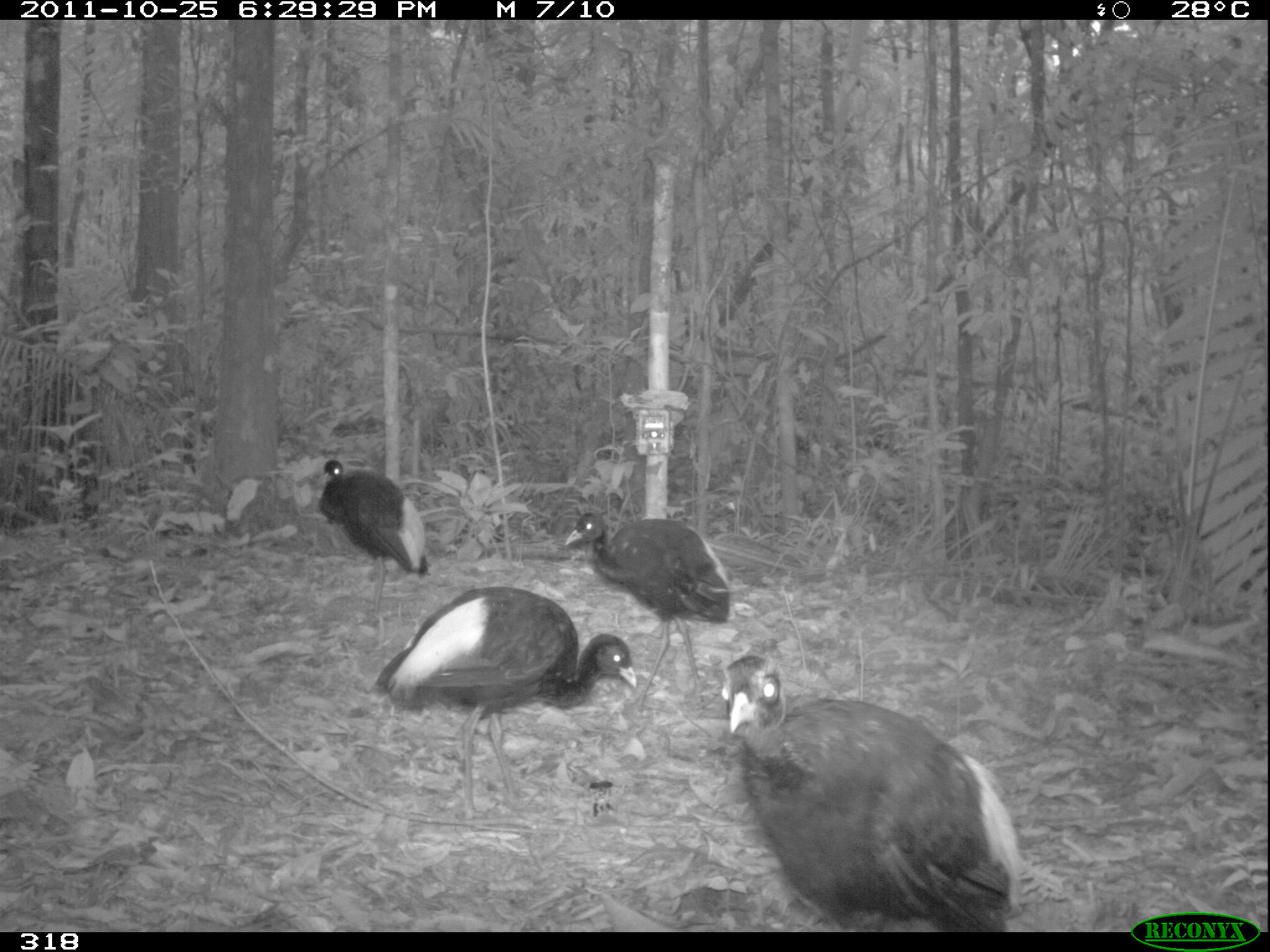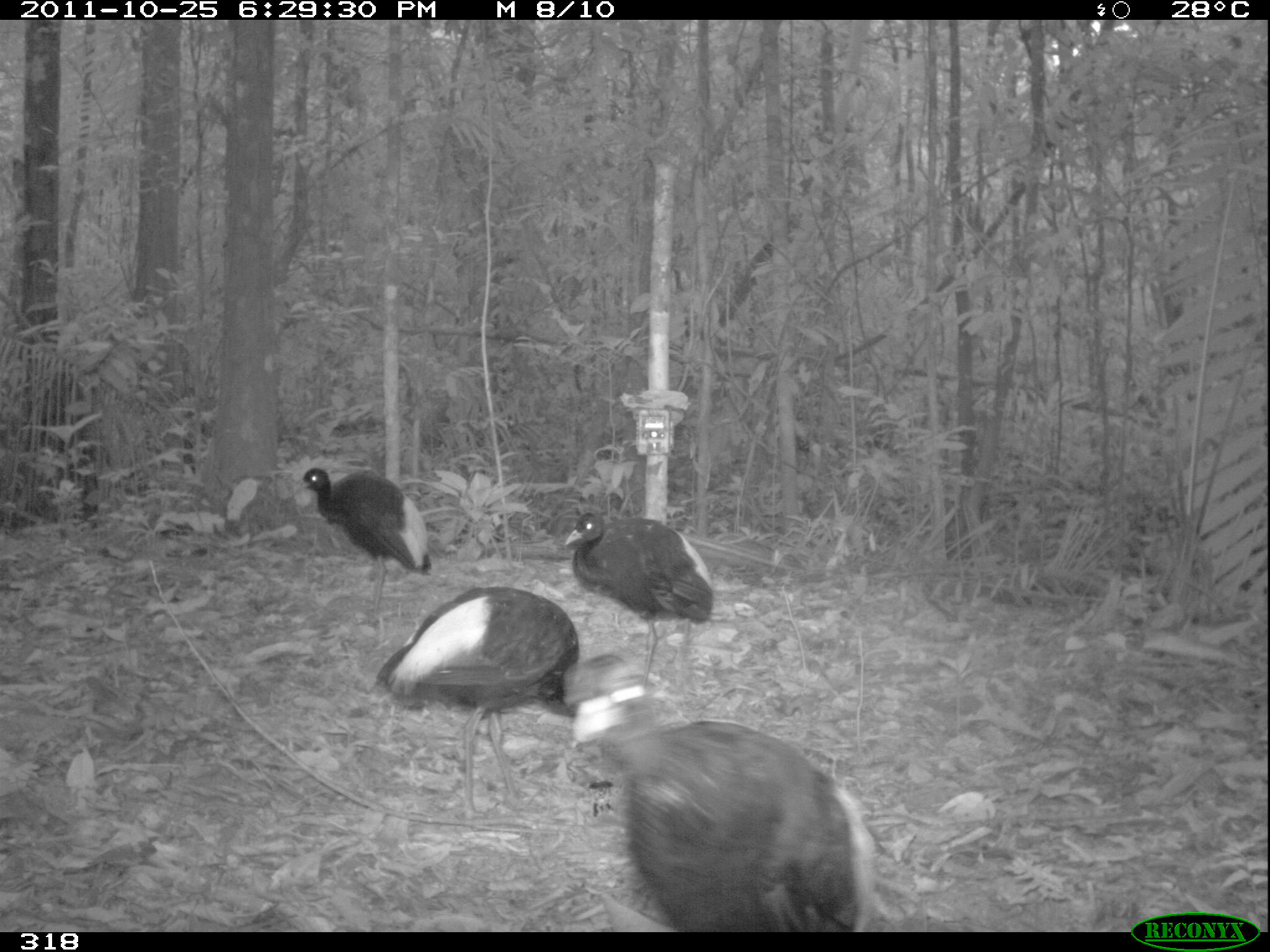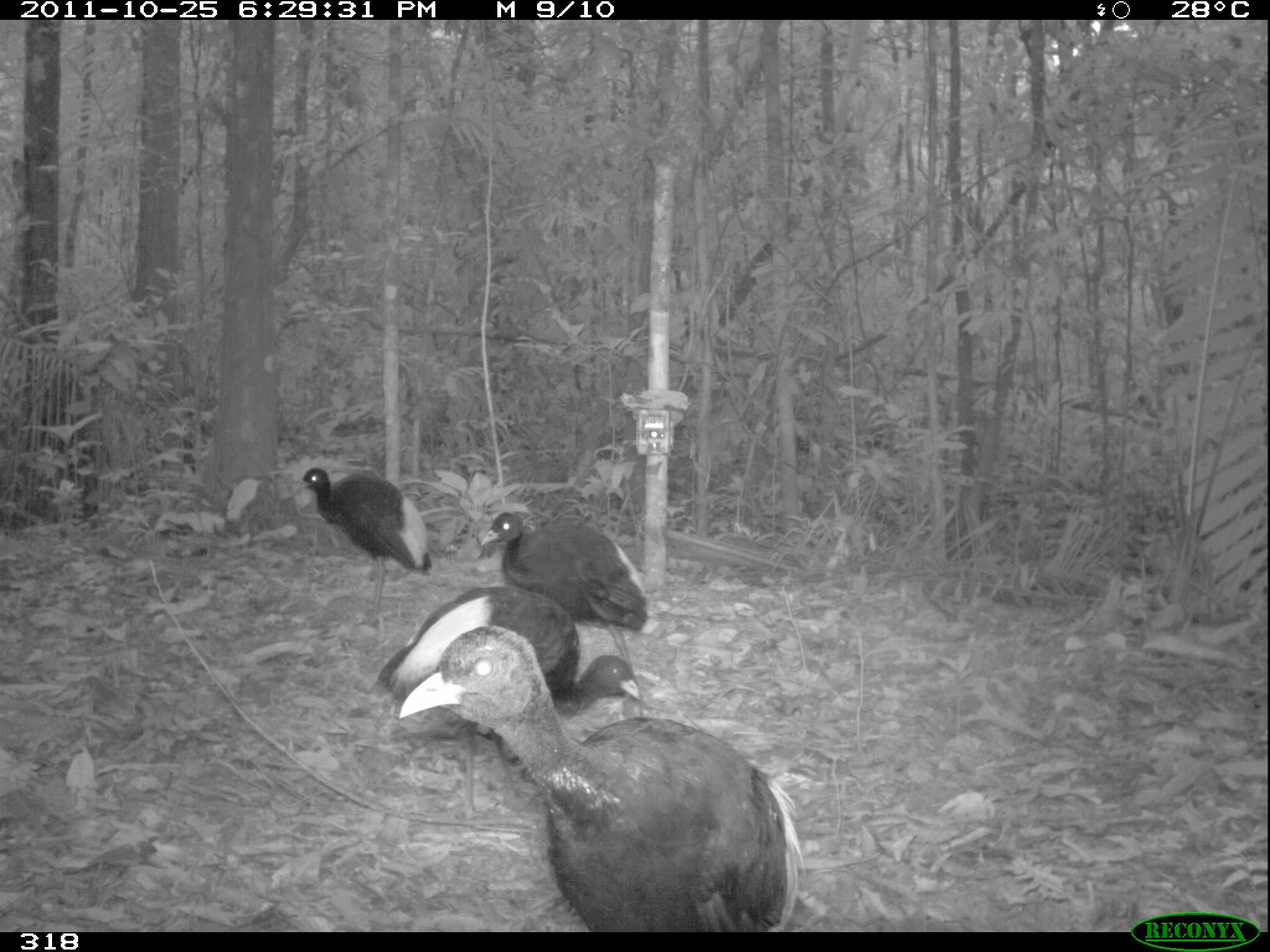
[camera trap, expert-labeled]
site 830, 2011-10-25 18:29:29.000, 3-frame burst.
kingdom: Animalia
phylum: Chordata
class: Aves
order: Gruiformes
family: Psophiidae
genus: Psophia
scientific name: Psophia leucoptera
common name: pale-winged trumpeter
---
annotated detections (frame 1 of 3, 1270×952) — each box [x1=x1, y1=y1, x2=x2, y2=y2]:
psophia leucoptera: [x1=718, y1=654, x2=1025, y2=932]; [x1=373, y1=583, x2=638, y2=819]; [x1=564, y1=510, x2=734, y2=714]; [x1=315, y1=457, x2=429, y2=621]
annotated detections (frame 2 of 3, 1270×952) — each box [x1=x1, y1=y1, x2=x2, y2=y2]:
psophia leucoptera: [x1=571, y1=694, x2=876, y2=932]; [x1=372, y1=585, x2=648, y2=818]; [x1=563, y1=509, x2=714, y2=694]; [x1=294, y1=466, x2=432, y2=628]